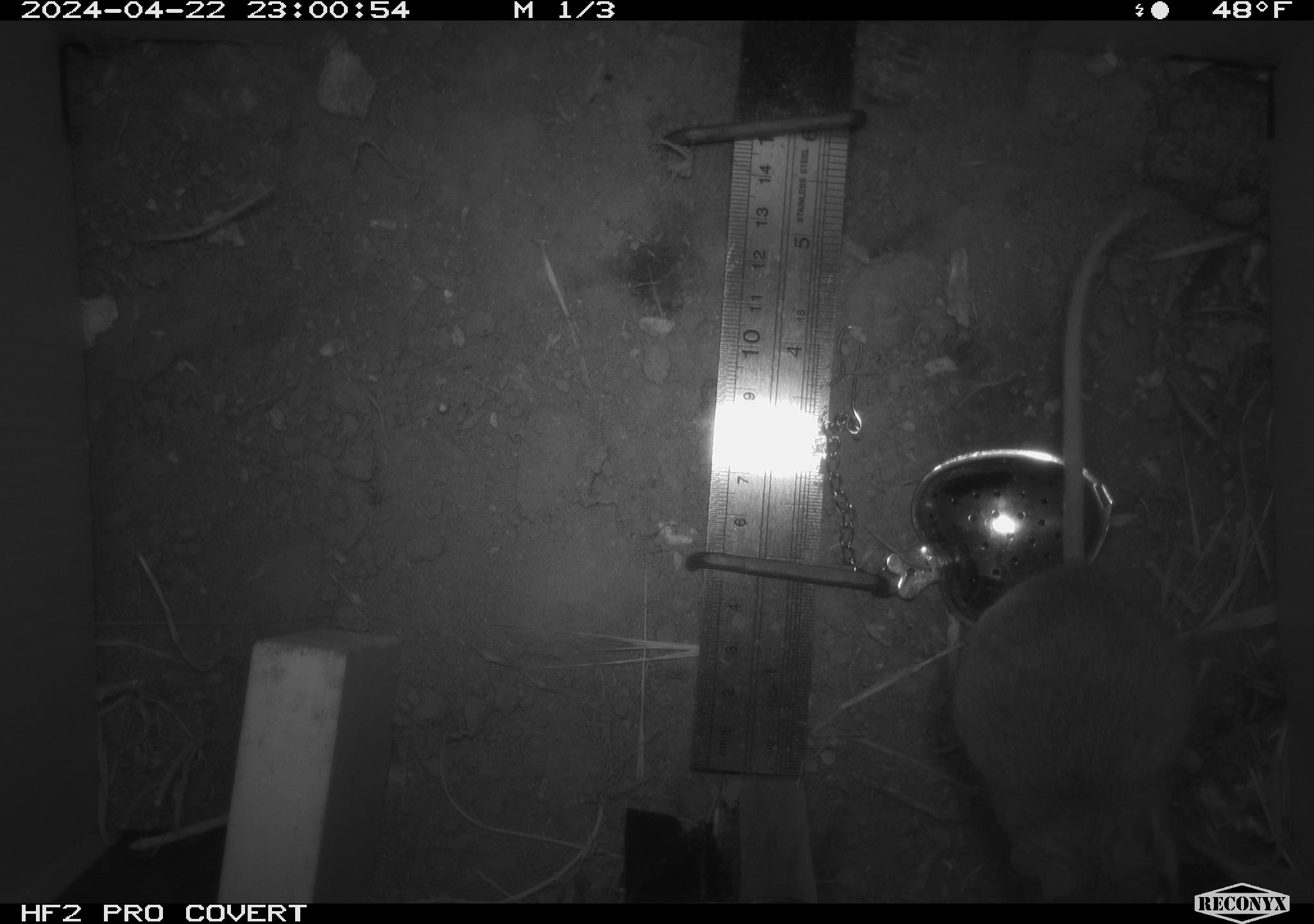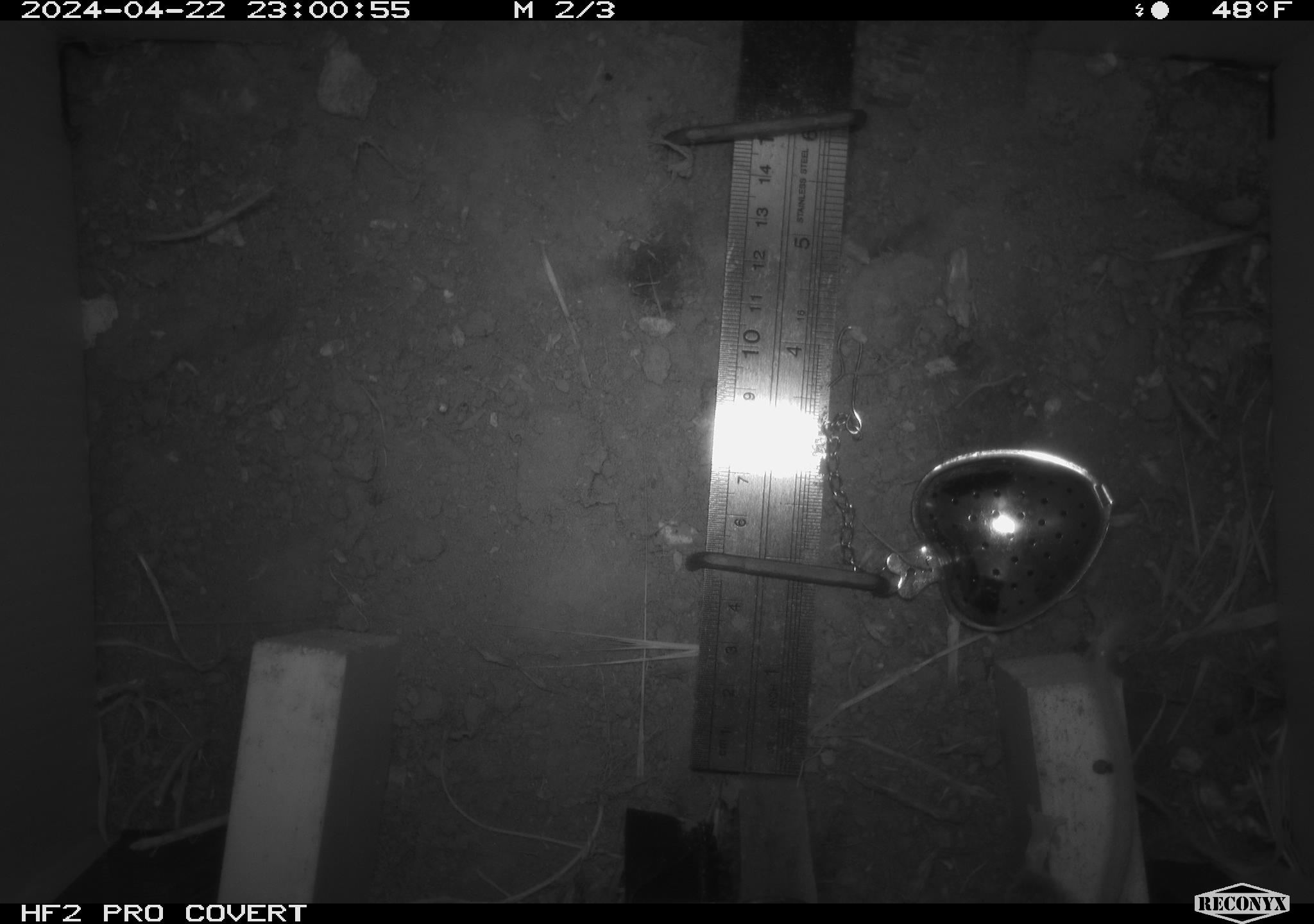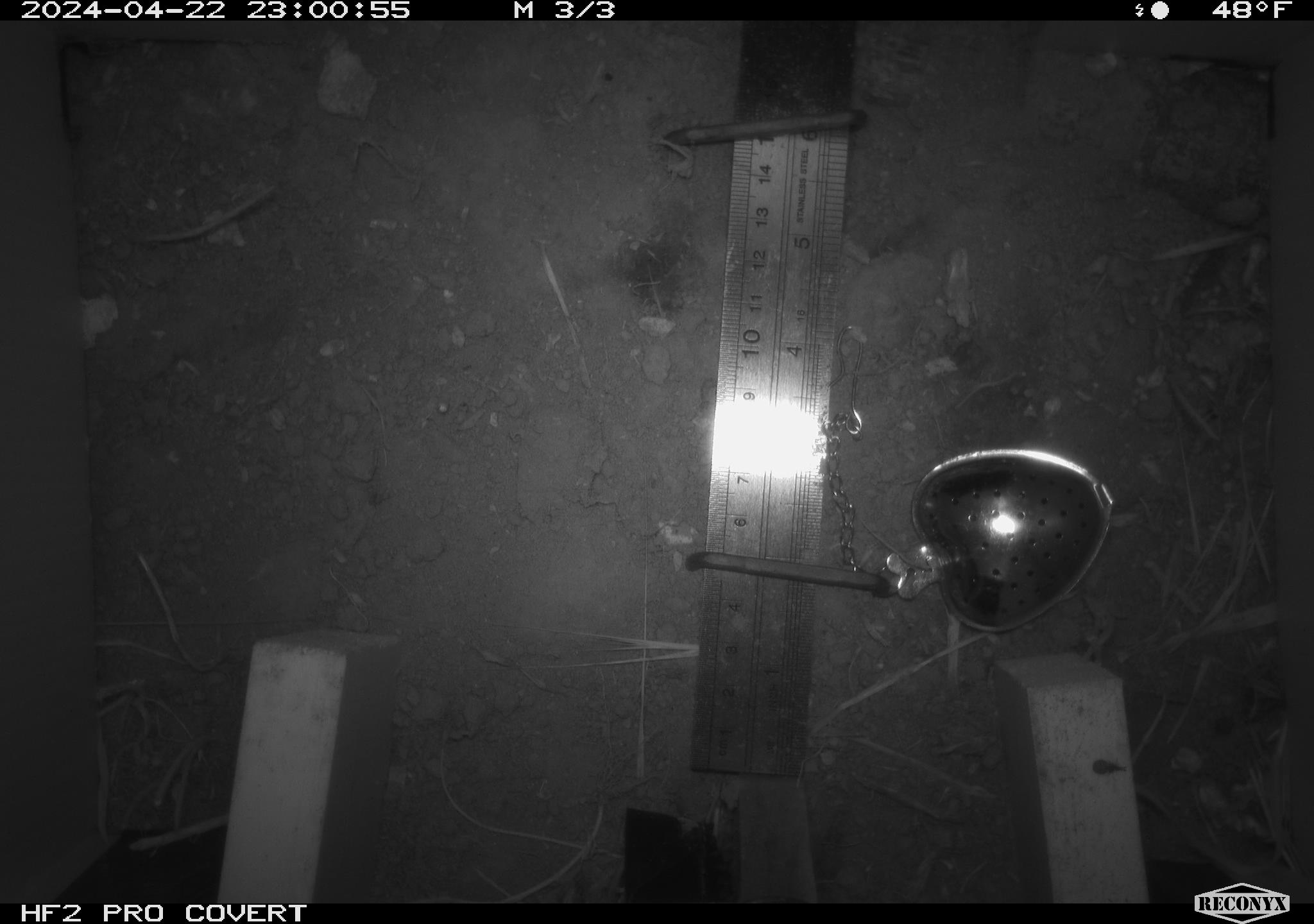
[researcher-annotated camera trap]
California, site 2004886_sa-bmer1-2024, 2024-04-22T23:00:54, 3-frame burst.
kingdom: Animalia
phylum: Chordata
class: Mammalia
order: Rodentia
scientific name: Rodentia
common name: mouse species